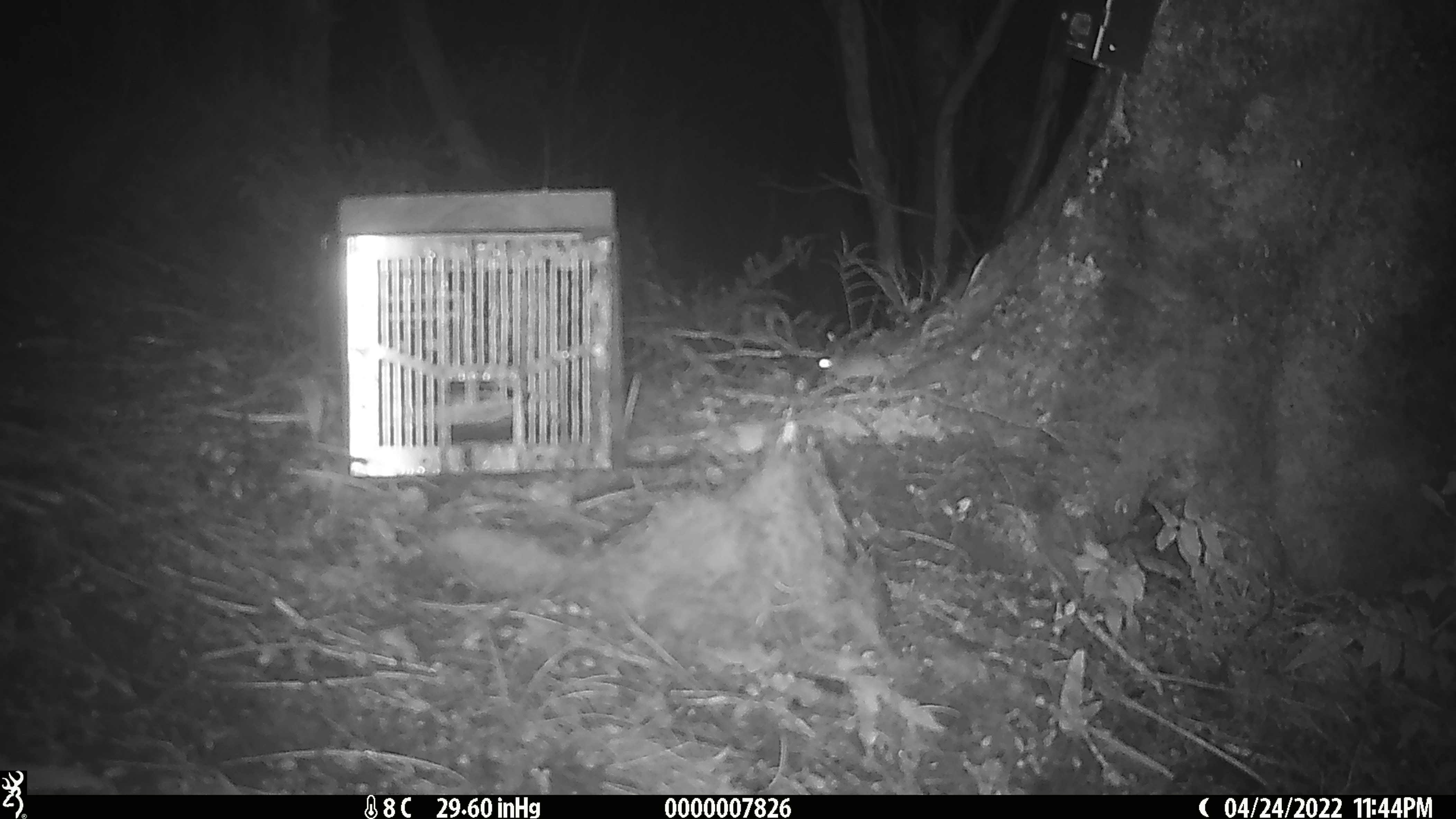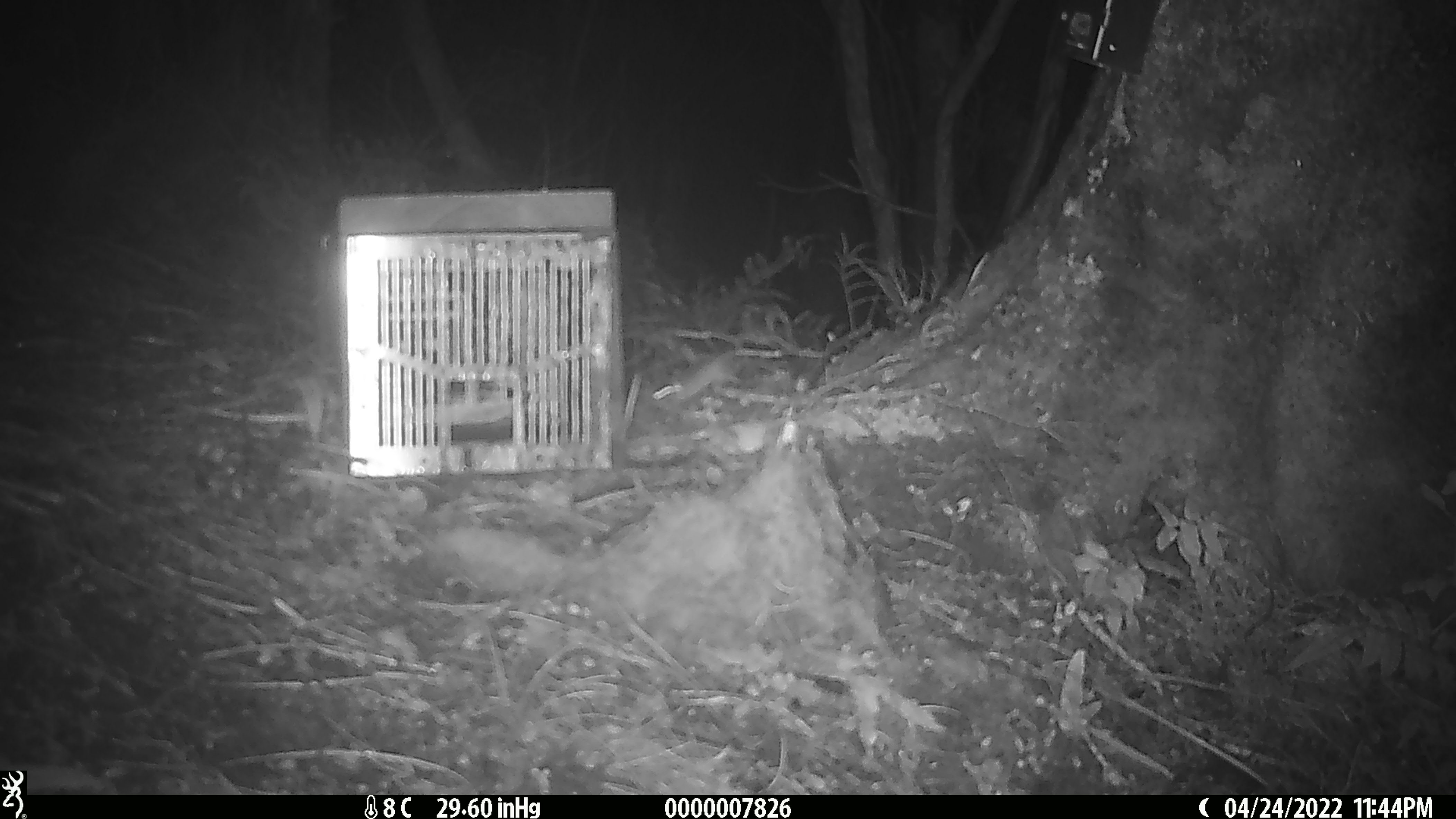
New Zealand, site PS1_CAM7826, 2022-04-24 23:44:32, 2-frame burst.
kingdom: Animalia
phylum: Chordata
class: Mammalia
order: Rodentia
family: Muridae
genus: Mus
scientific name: Mus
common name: mouse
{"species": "mouse (Mus)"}